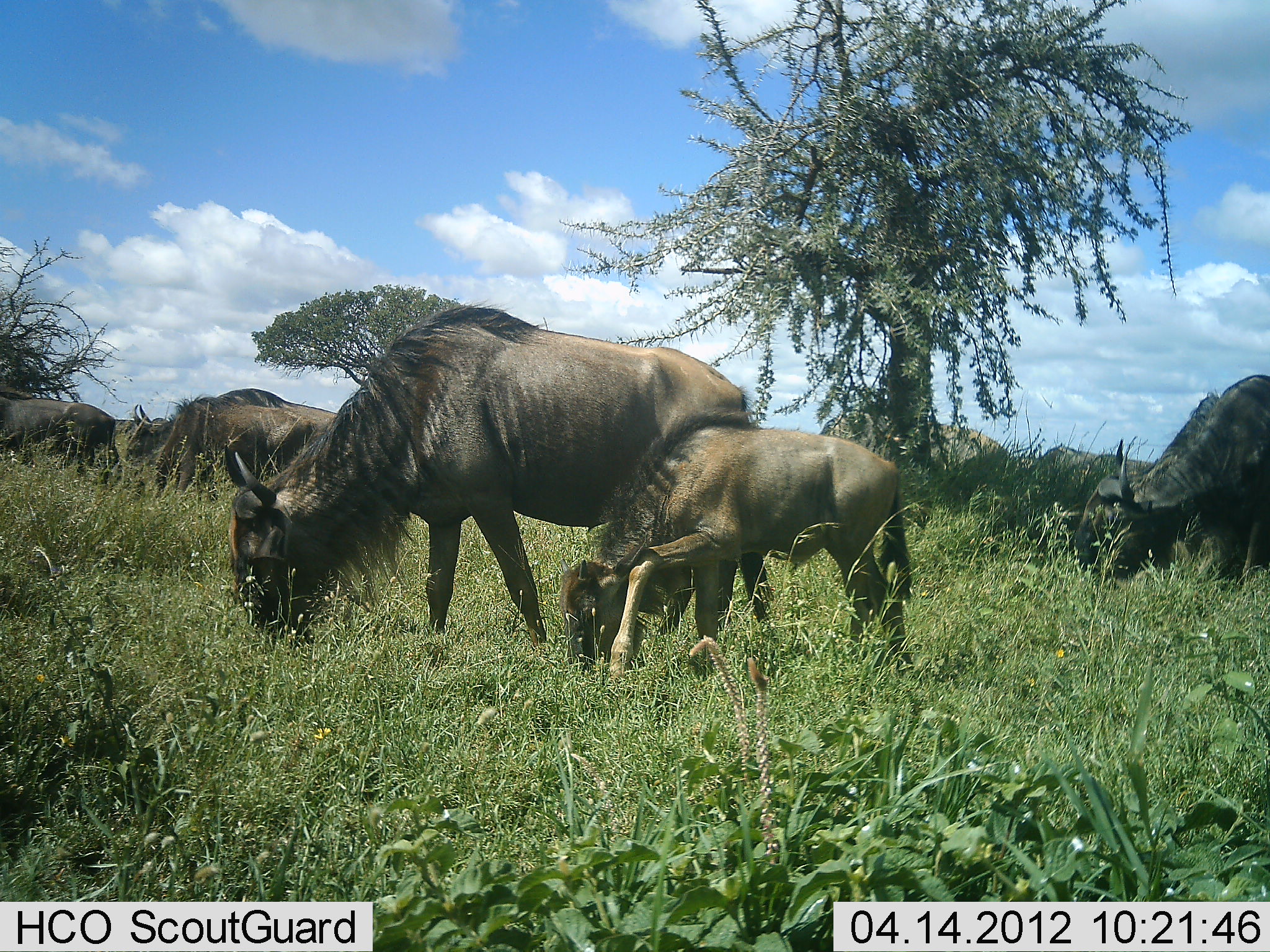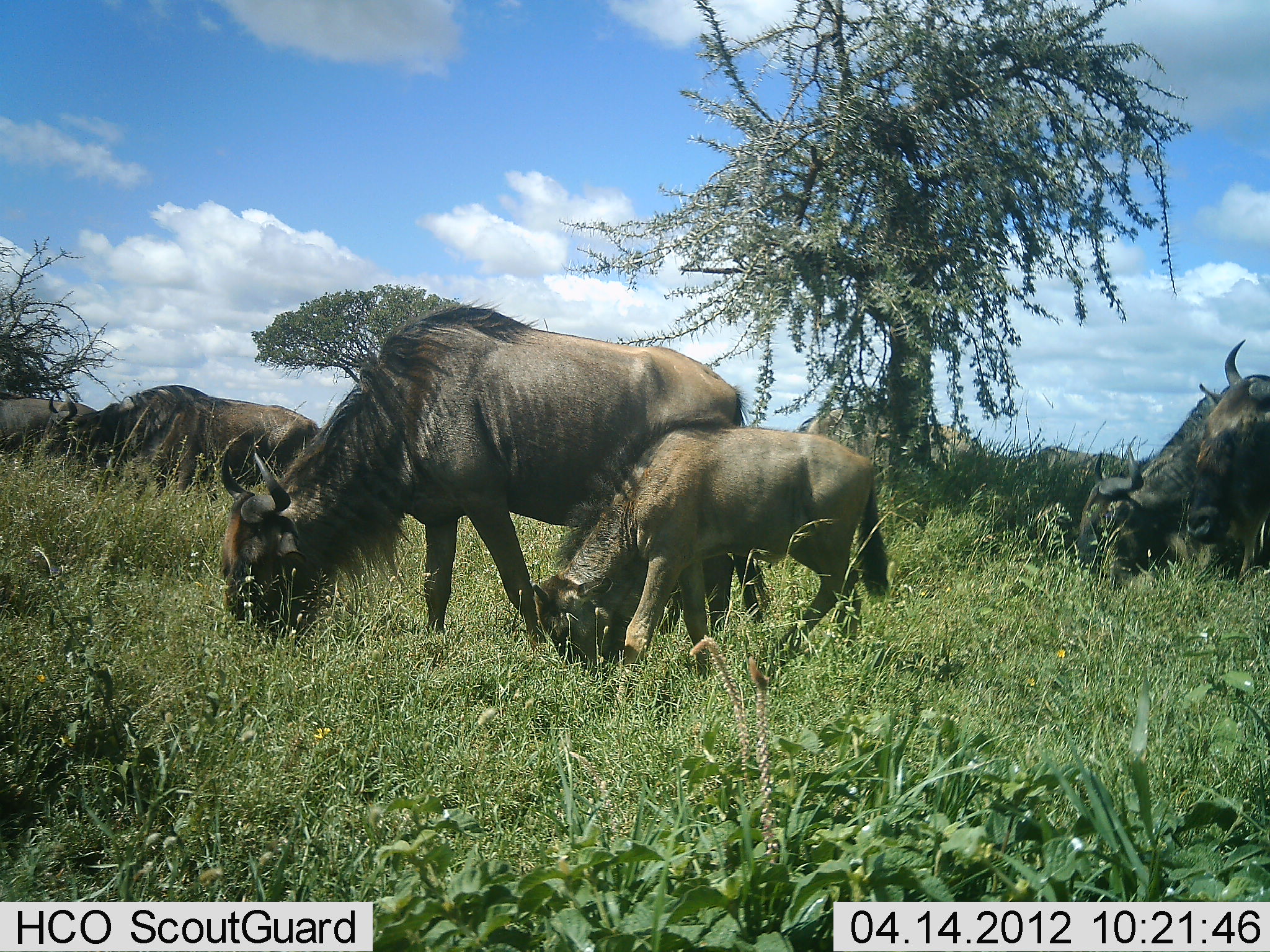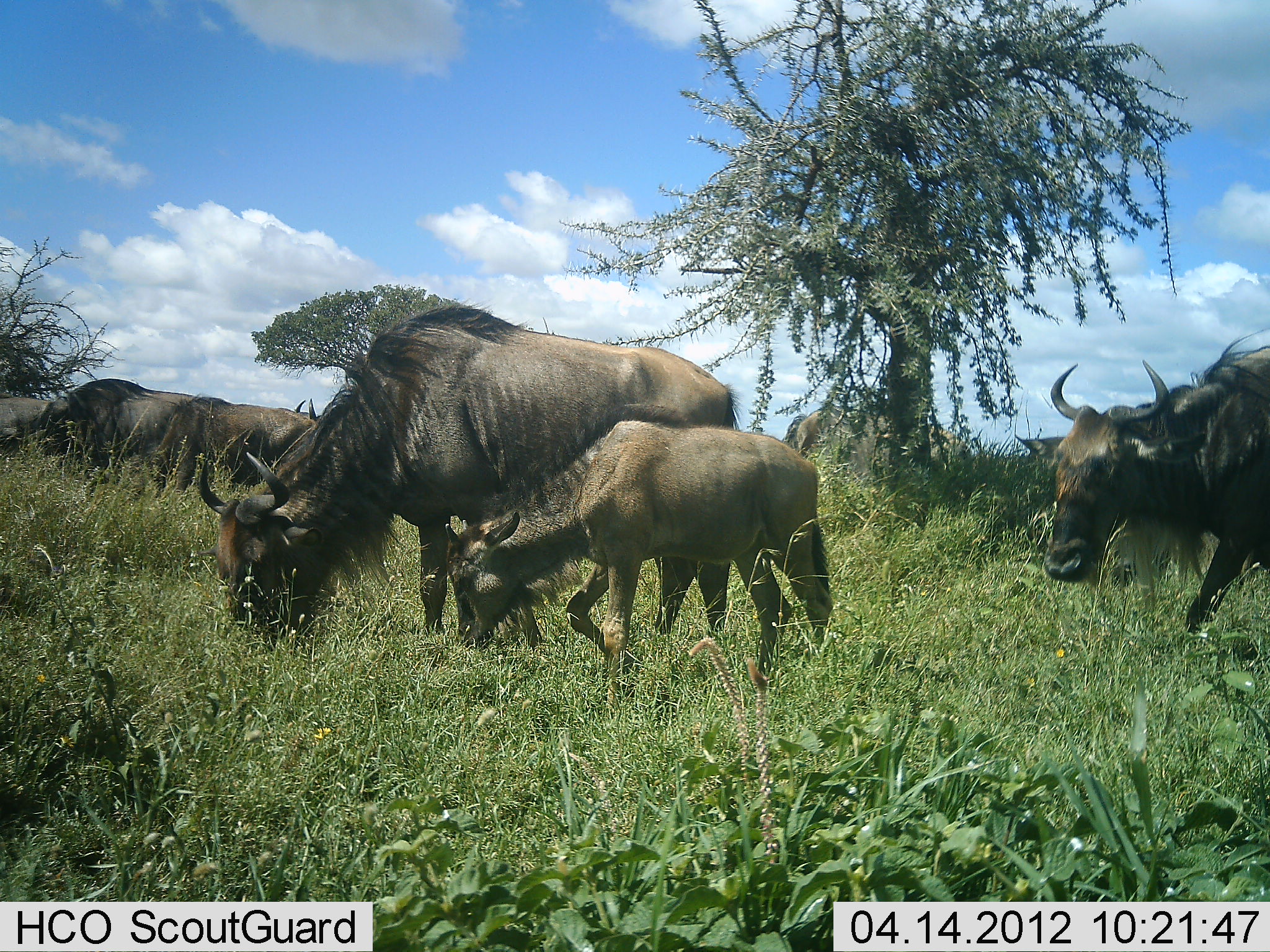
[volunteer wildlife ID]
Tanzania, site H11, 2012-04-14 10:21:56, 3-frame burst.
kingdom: Animalia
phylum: Chordata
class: Mammalia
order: Artiodactyla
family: Bovidae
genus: Connochaetes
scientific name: Connochaetes taurinus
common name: blue wildebeest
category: wildebeest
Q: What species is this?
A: Wildebeest (blue wildebeest) (Connochaetes taurinus).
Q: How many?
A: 7.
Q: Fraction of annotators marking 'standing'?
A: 18%.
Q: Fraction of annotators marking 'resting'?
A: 12%.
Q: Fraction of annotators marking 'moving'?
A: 76%.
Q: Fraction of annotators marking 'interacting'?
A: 0%.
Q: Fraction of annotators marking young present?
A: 82%.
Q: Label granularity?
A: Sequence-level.